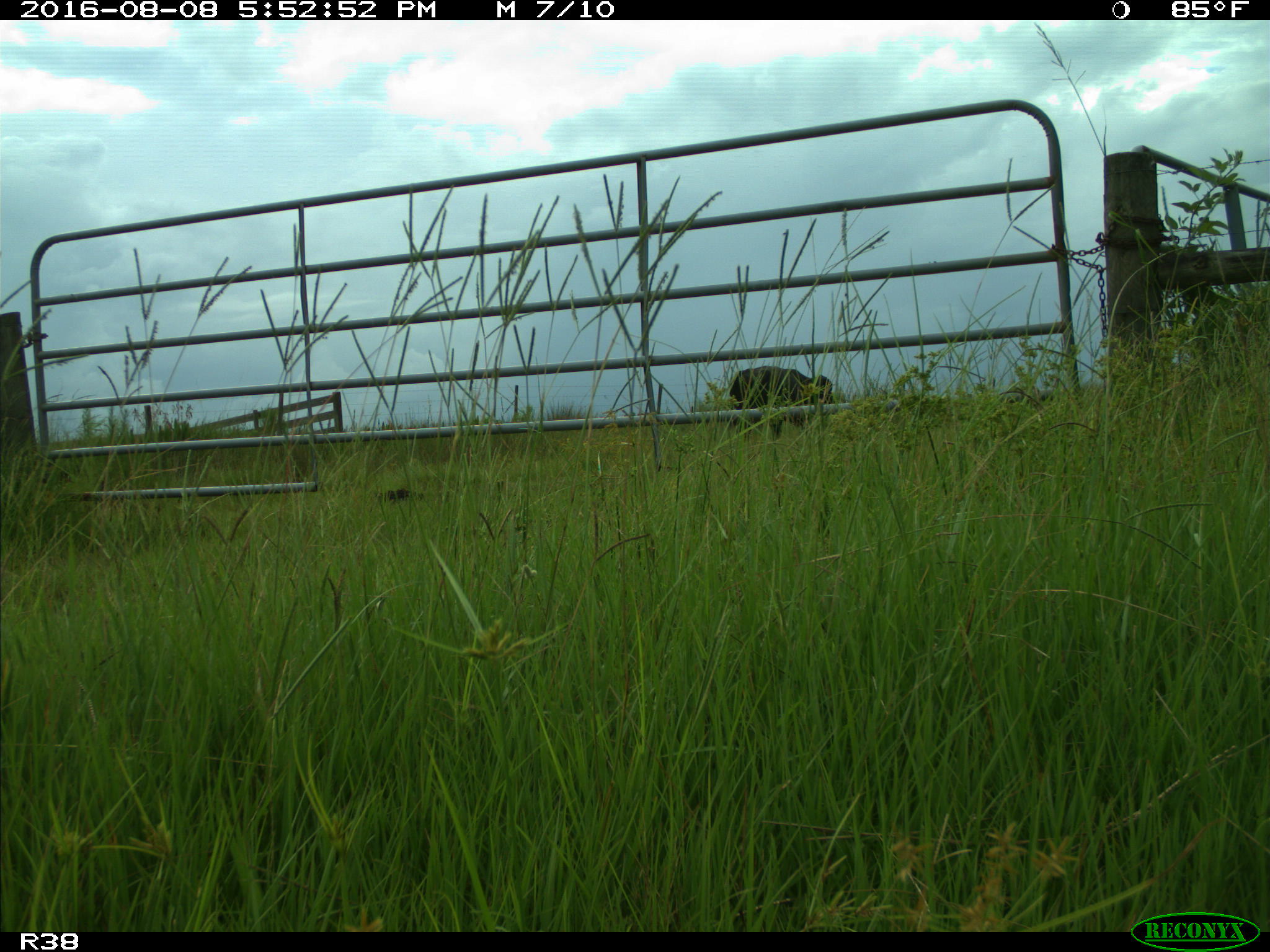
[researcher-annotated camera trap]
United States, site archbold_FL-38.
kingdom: Animalia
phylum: Chordata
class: Mammalia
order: Artiodactyla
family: Bovidae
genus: Bos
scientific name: Bos taurus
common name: domestic cow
Bos taurus (domestic cow).